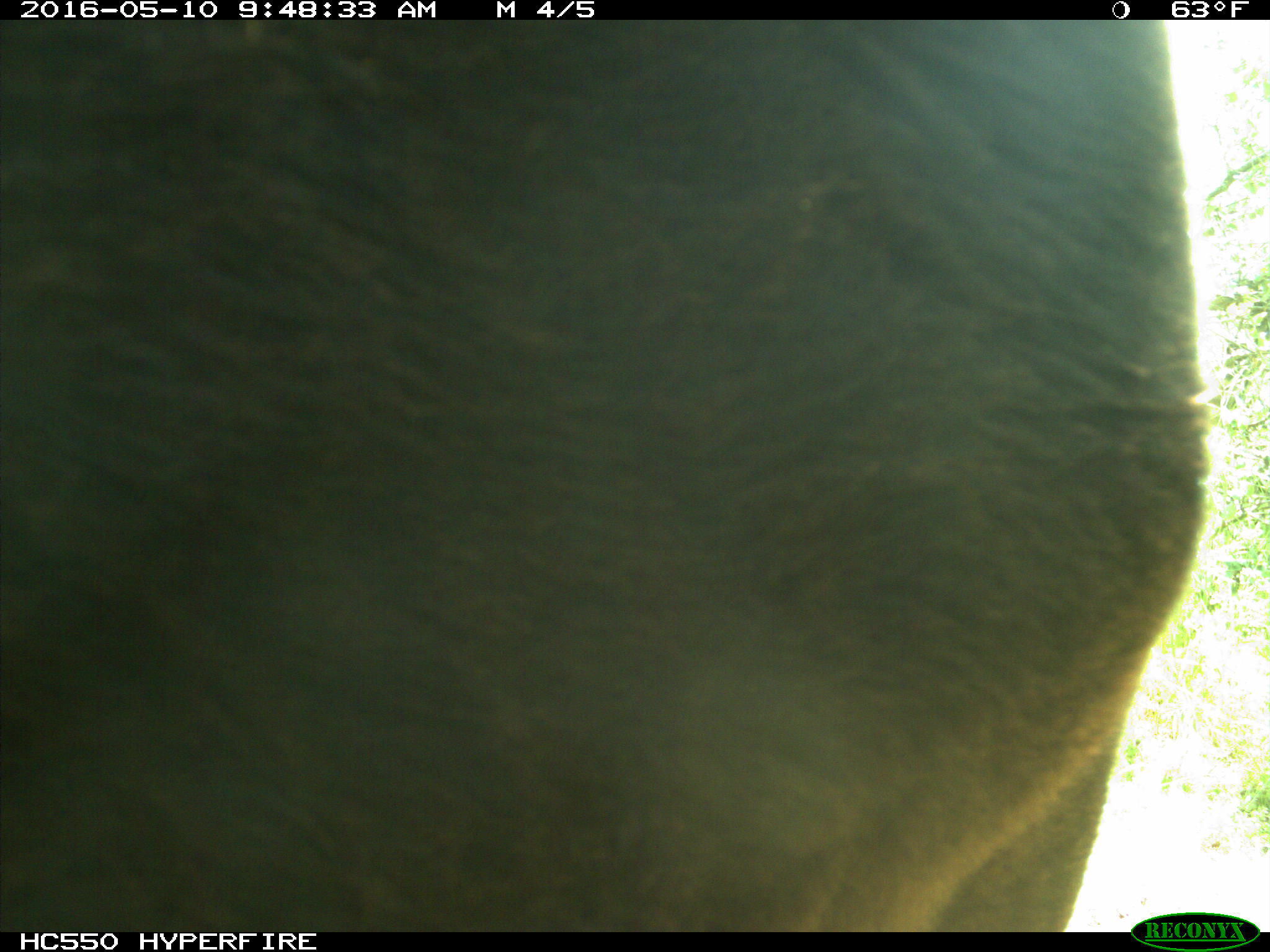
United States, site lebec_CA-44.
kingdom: Animalia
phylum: Chordata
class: Mammalia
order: Artiodactyla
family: Bovidae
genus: Bos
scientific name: Bos taurus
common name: domestic cow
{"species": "Bos taurus (domestic cow)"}